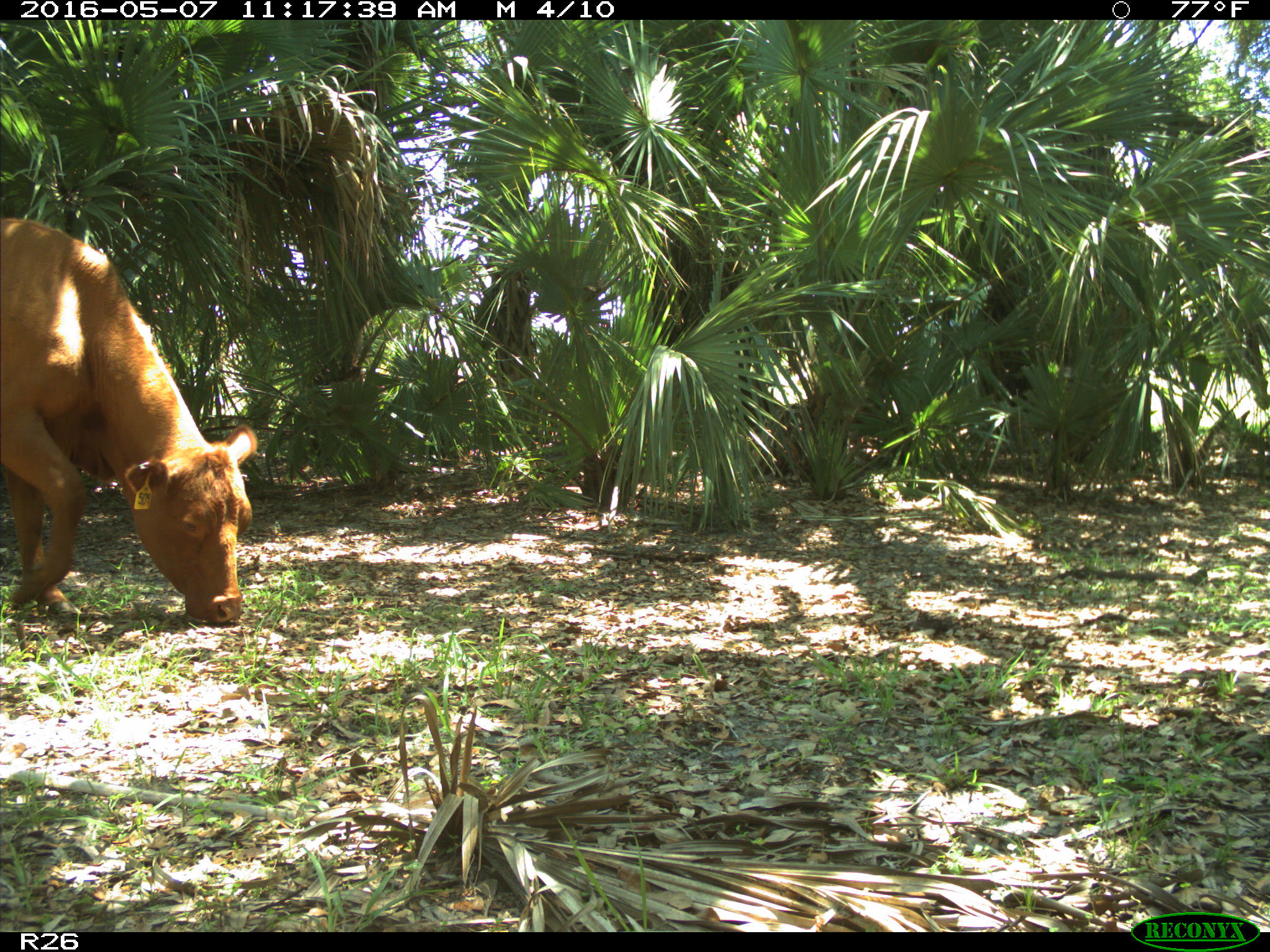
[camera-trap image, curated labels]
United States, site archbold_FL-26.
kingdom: Animalia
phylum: Chordata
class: Mammalia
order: Artiodactyla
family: Bovidae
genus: Bos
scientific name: Bos taurus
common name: domestic cow